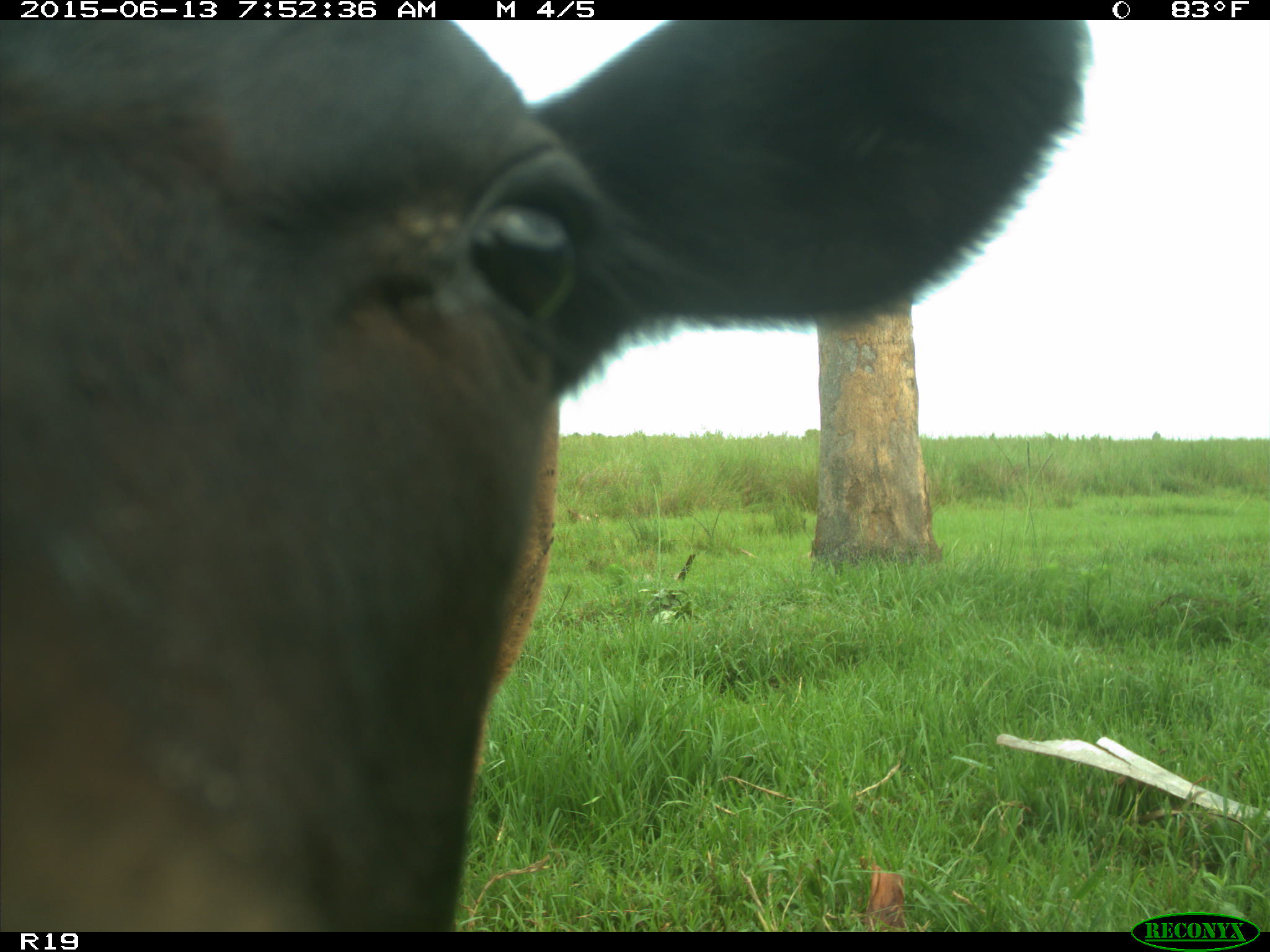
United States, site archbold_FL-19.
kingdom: Animalia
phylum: Chordata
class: Mammalia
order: Artiodactyla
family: Bovidae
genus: Bos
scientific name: Bos taurus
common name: domestic cow